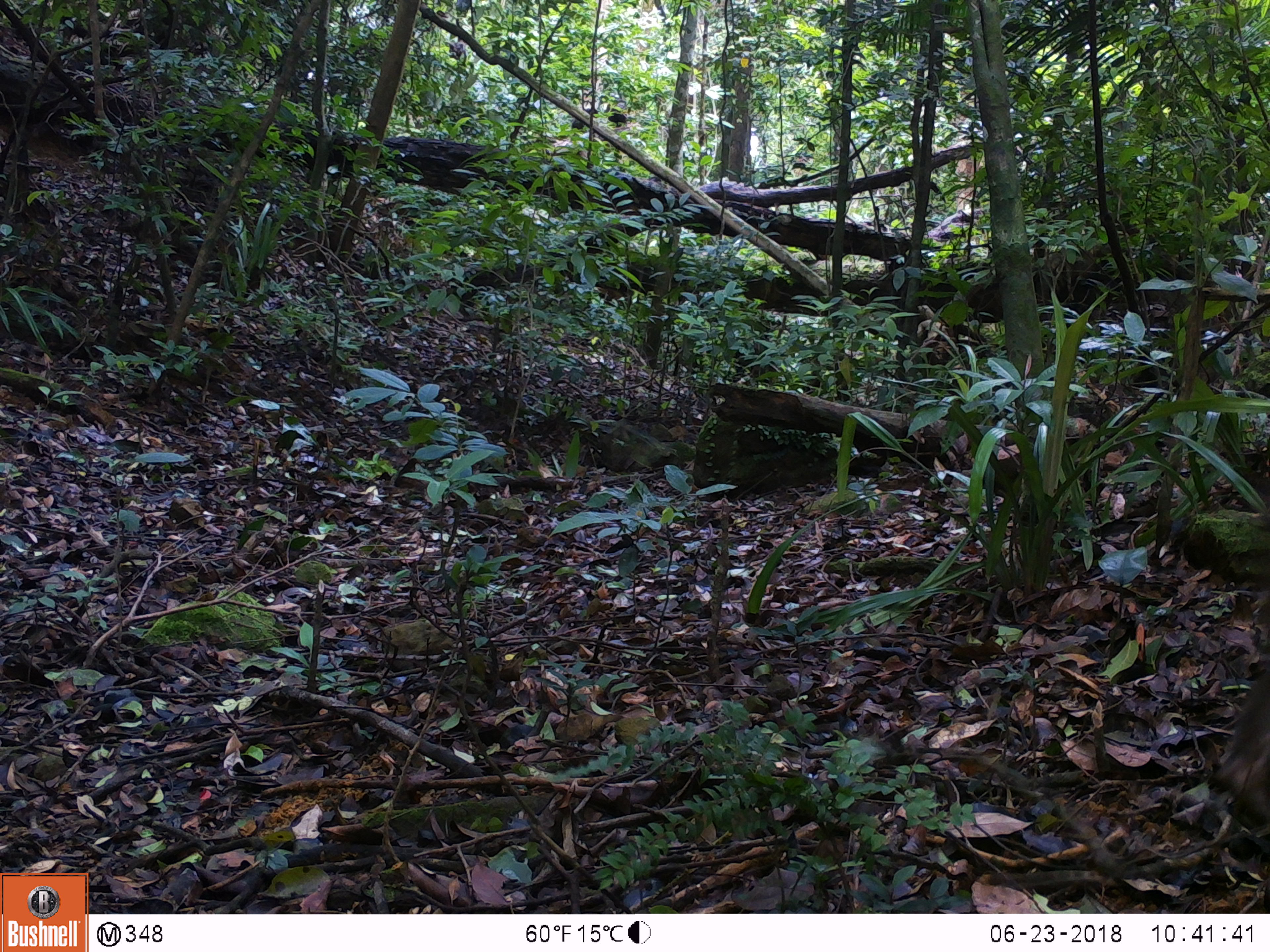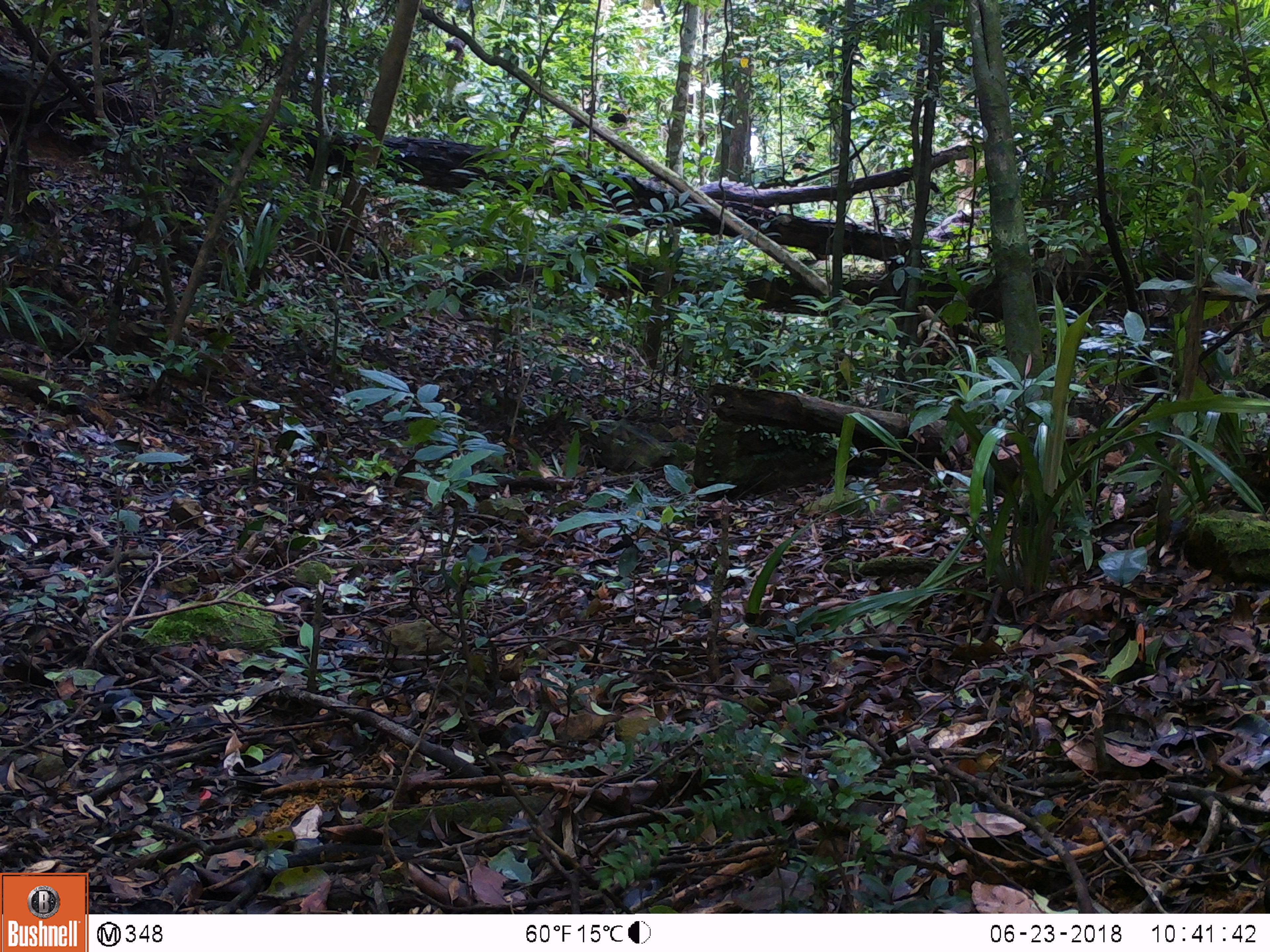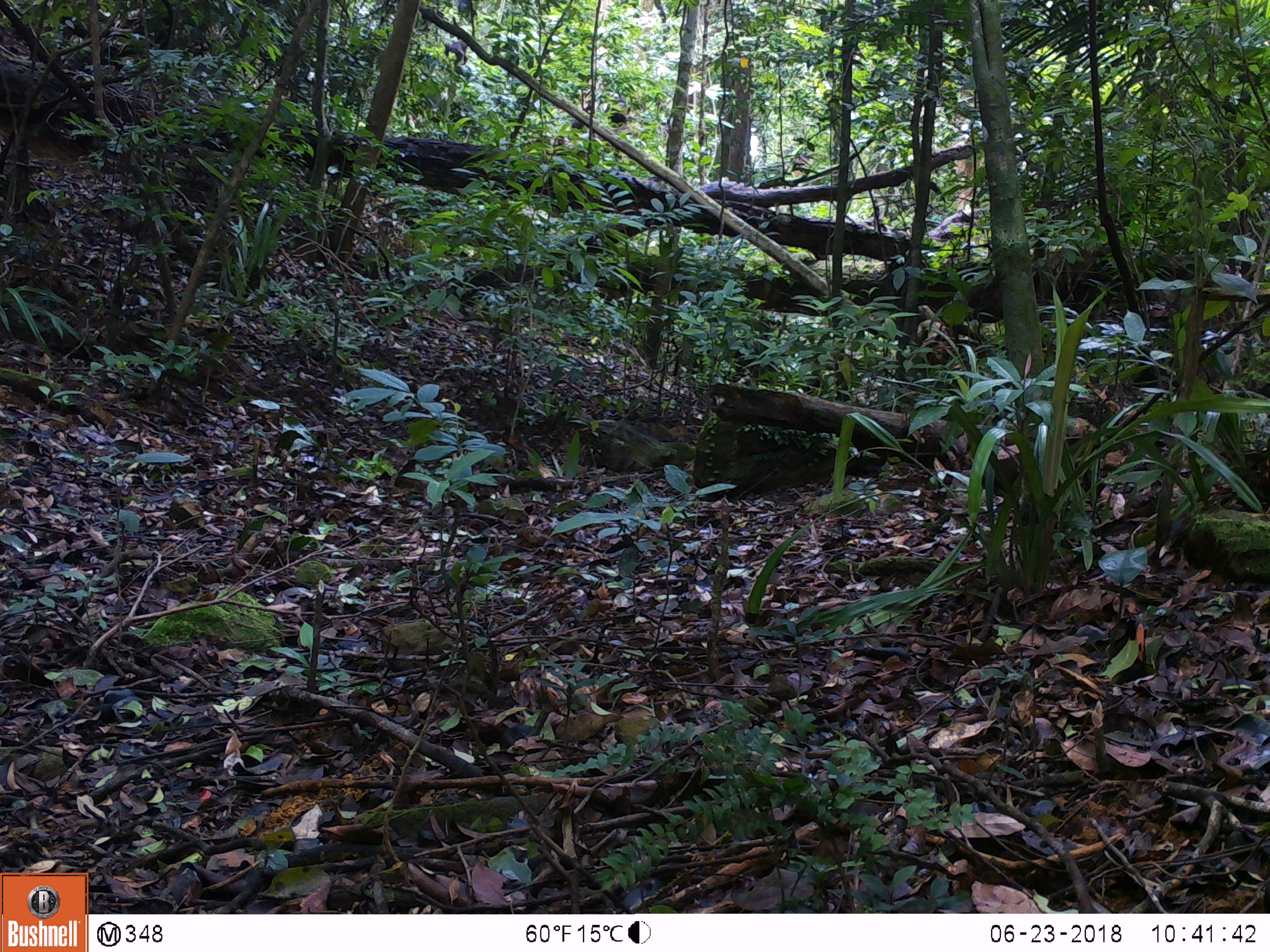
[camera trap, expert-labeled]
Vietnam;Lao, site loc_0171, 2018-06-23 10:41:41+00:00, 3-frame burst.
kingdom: Animalia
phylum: Chordata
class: Mammalia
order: Primates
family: Cercopithecidae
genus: Macaca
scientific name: Macaca arctoides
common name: stump-tailed macaque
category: stump tailed macaque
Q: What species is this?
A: Stump tailed macaque (stump-tailed macaque) (Macaca arctoides).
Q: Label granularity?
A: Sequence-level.